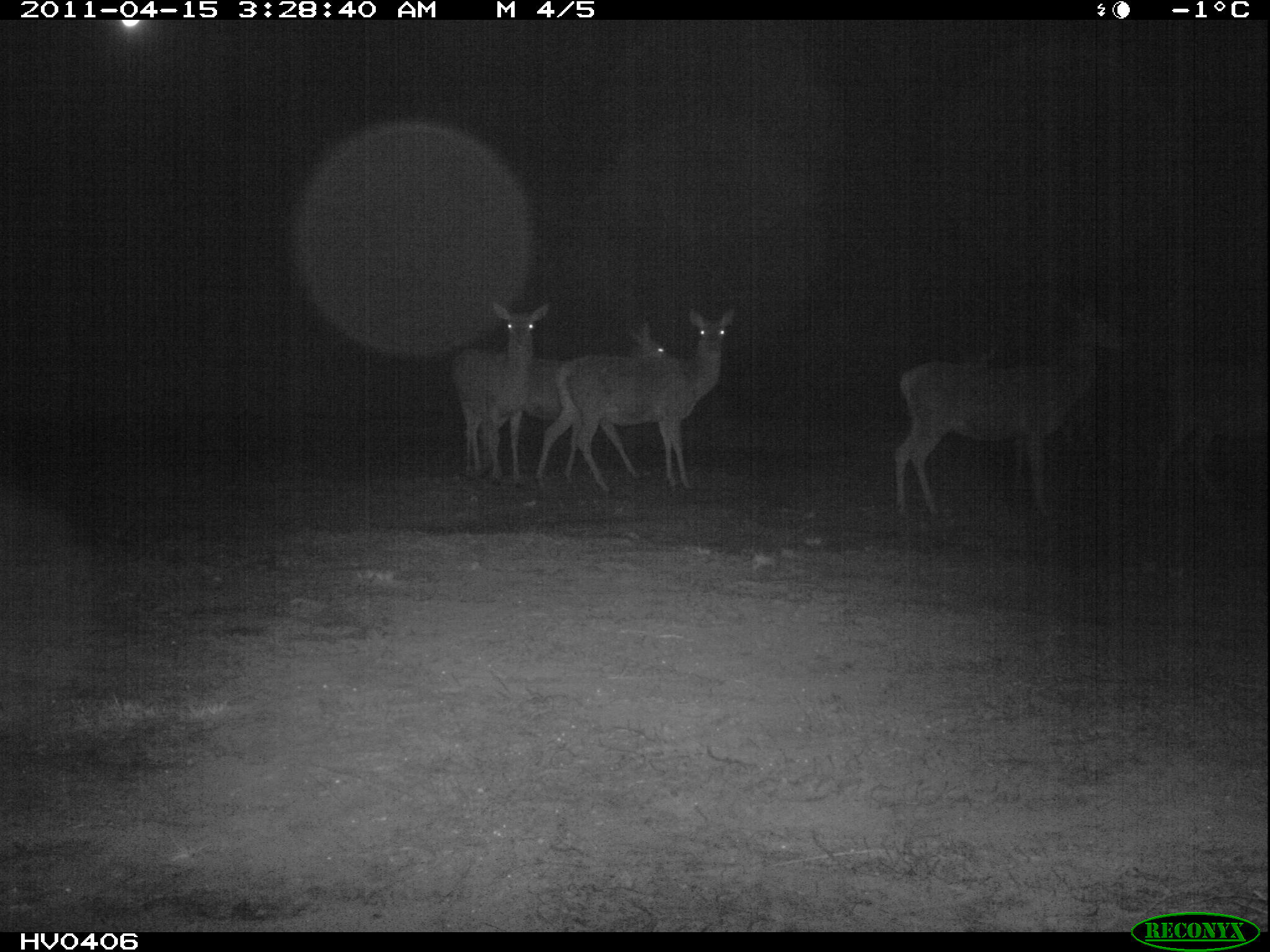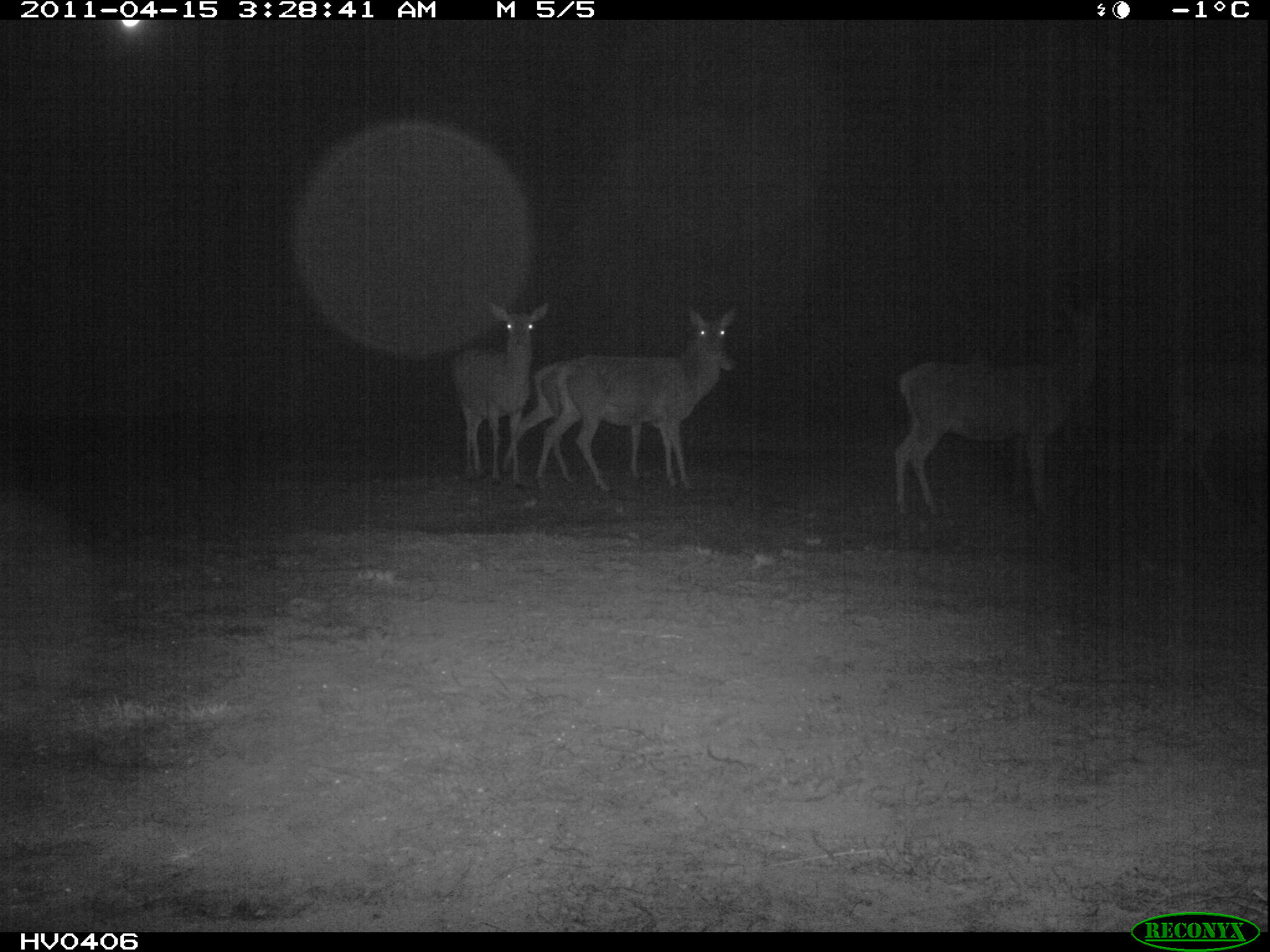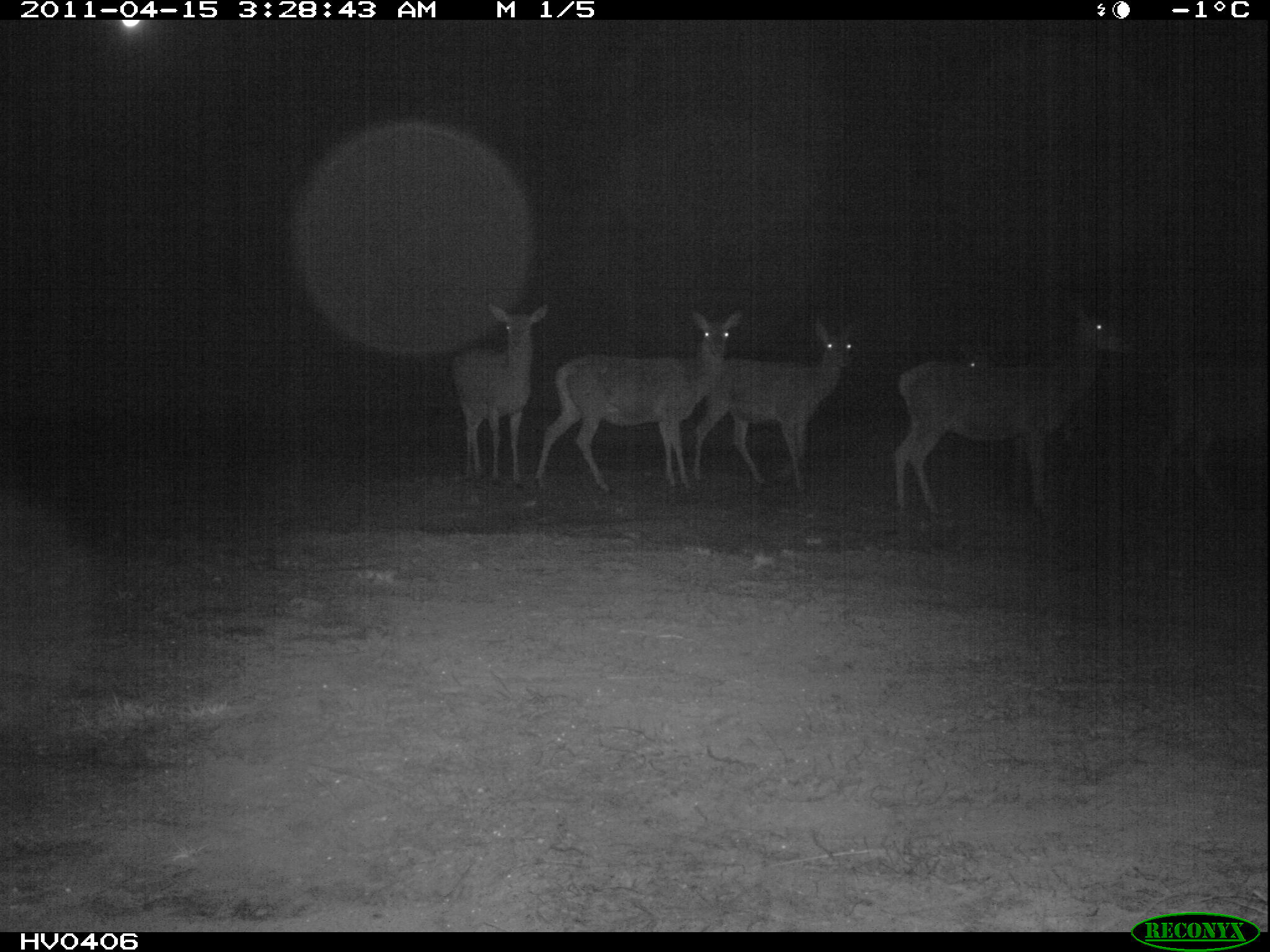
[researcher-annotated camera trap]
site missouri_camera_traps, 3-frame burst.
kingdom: Animalia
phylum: Chordata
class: Mammalia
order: Artiodactyla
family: Cervidae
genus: Cervus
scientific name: Cervus elaphus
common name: red deer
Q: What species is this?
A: Red deer (Cervus elaphus).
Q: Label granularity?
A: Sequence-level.